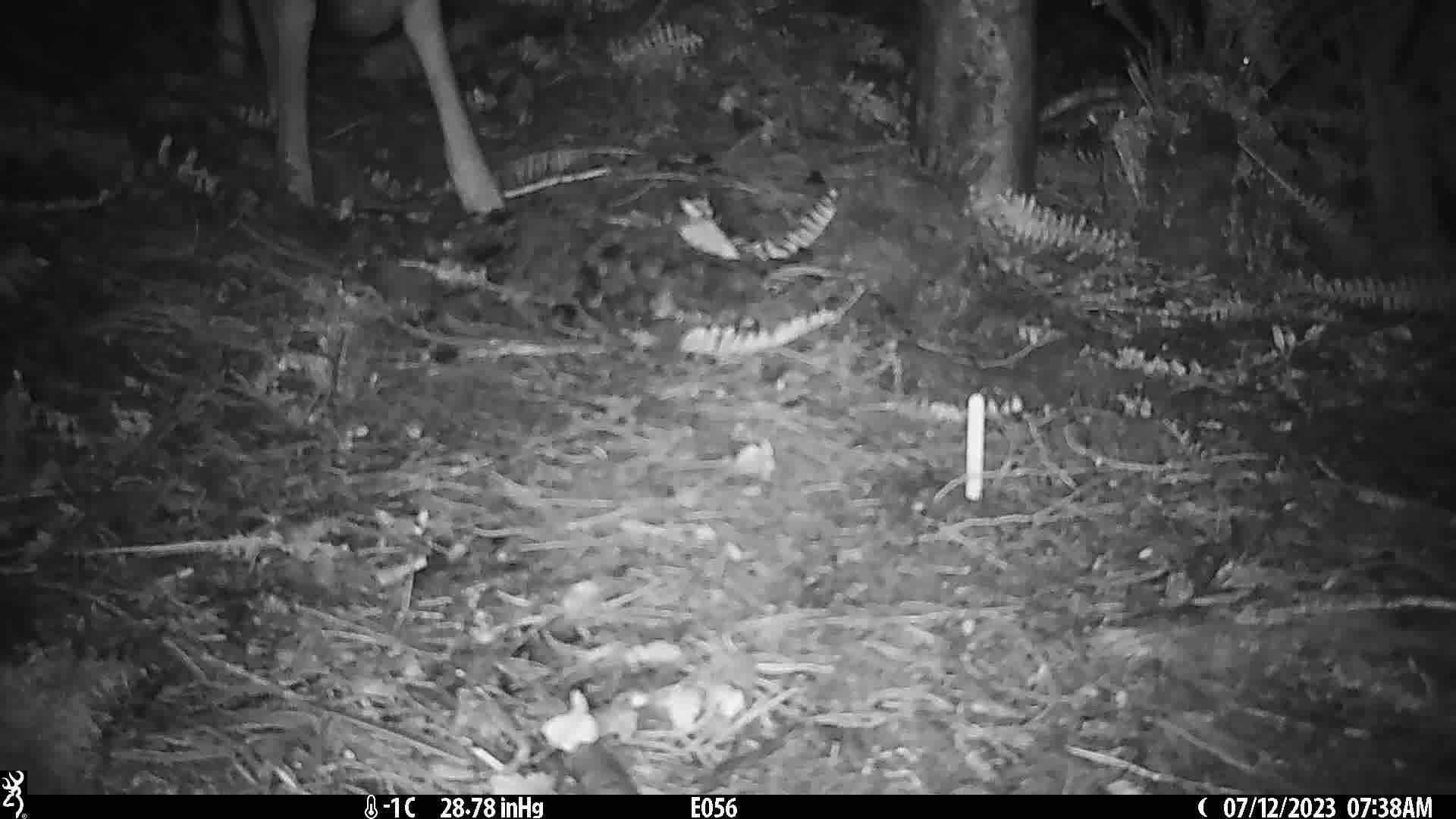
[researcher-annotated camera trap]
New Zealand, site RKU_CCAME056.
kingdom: Animalia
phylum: Chordata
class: Mammalia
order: Artiodactyla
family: Cervidae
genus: Odocoileus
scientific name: Odocoileus virginianus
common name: white-tailed deer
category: white tailed deer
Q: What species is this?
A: White tailed deer (white-tailed deer) (Odocoileus virginianus).